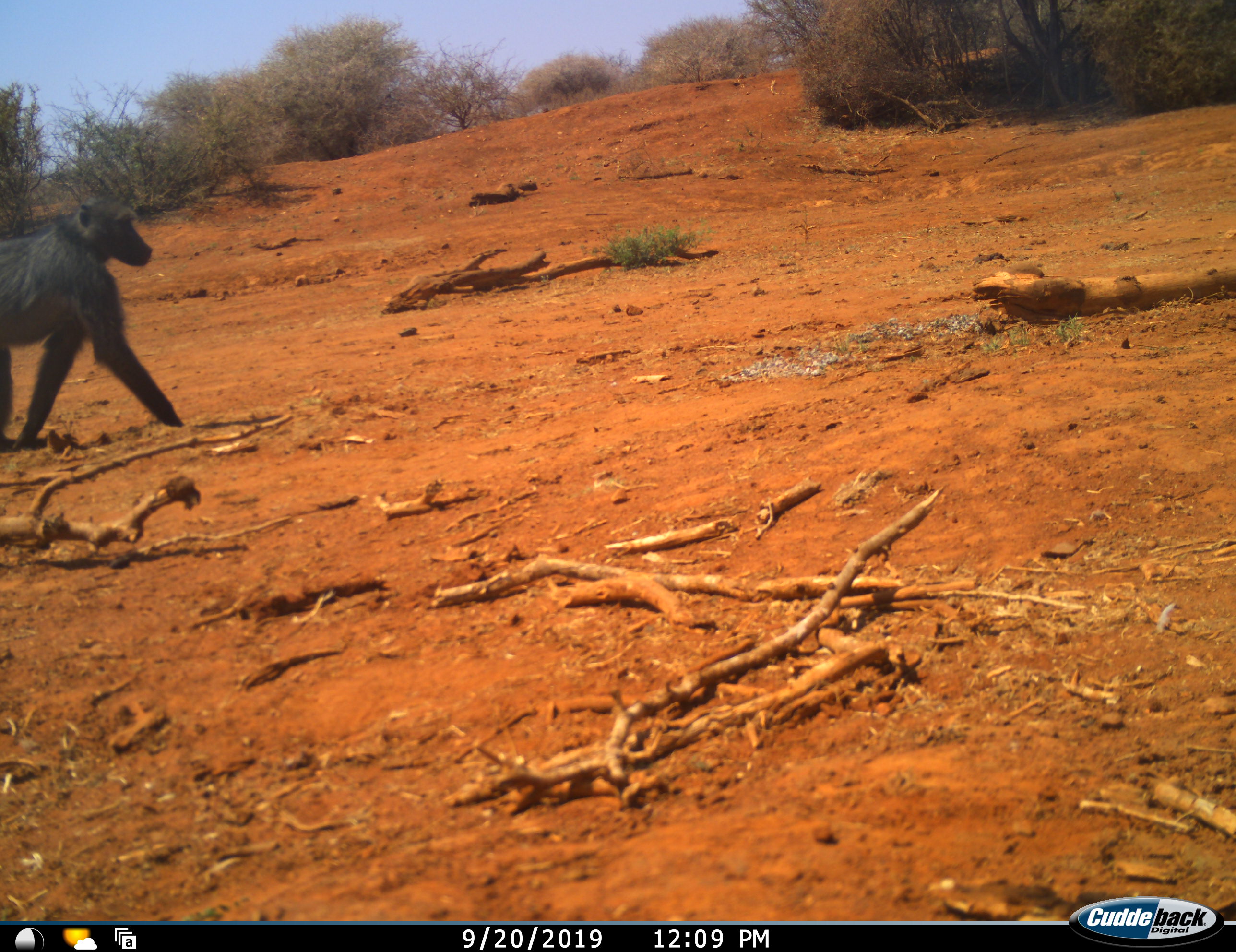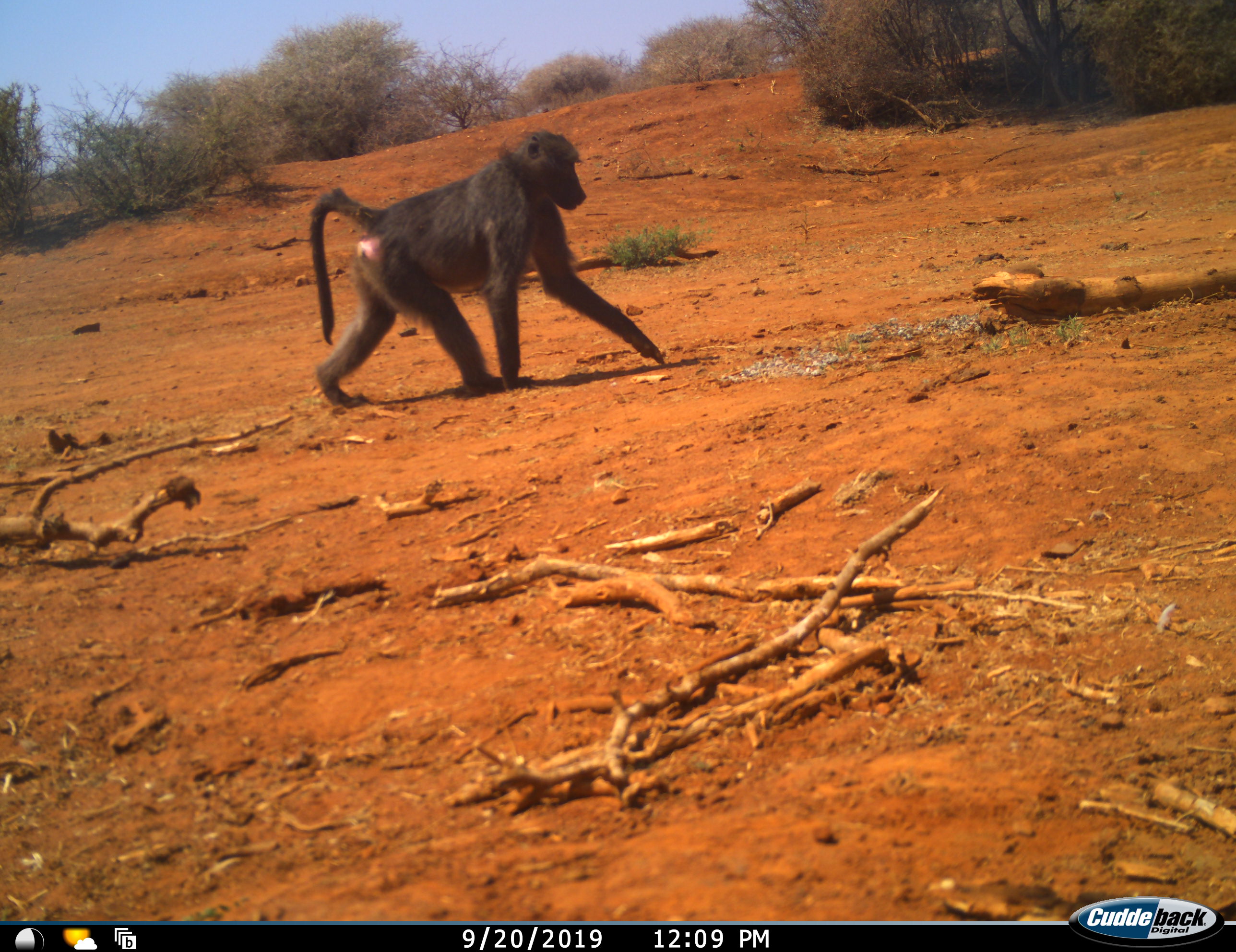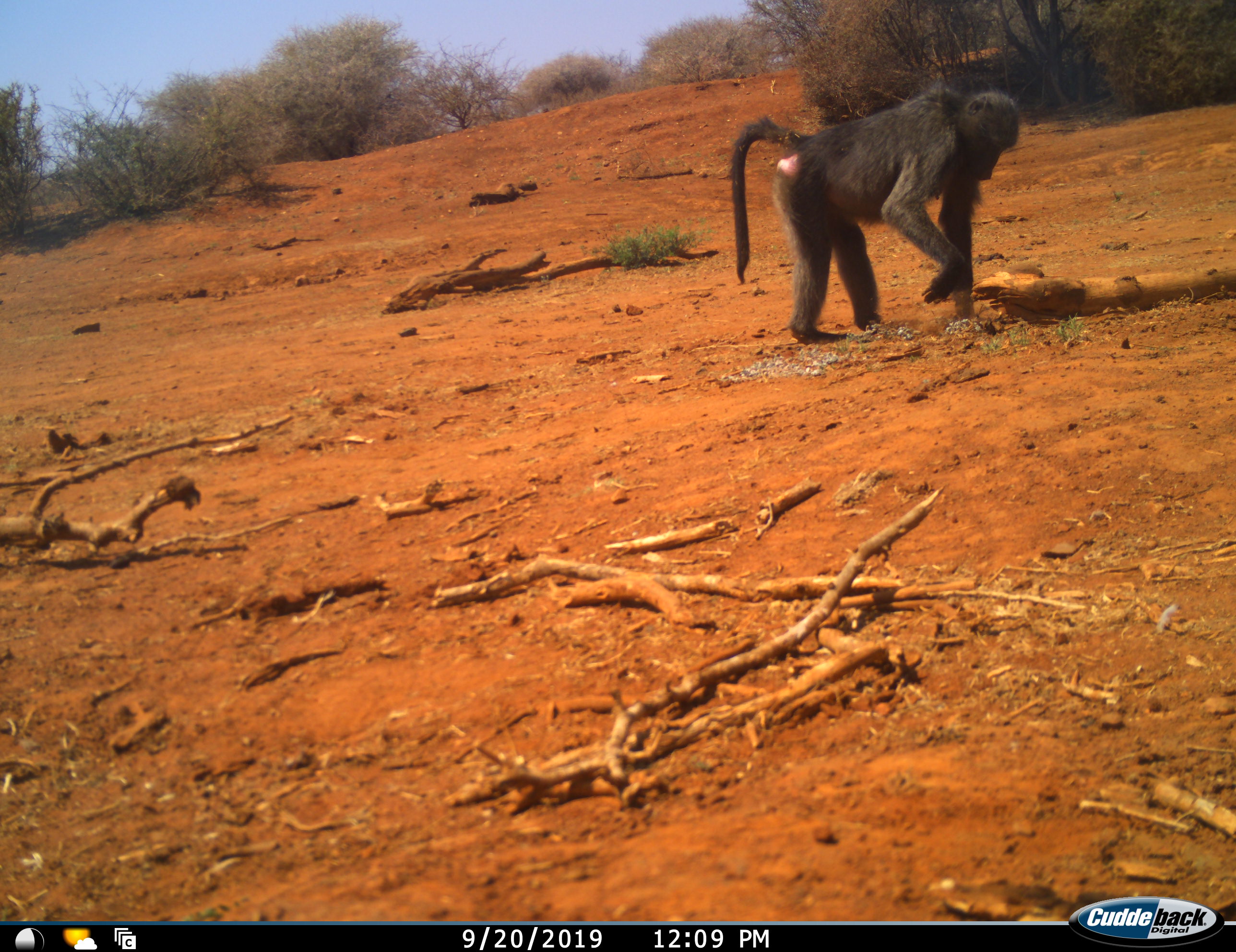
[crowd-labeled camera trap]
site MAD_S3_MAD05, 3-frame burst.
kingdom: Animalia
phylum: Chordata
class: Mammalia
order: Primates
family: Cercopithecidae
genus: Papio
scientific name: Papio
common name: baboon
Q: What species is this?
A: Baboon (Papio).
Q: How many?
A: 1.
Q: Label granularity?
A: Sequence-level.